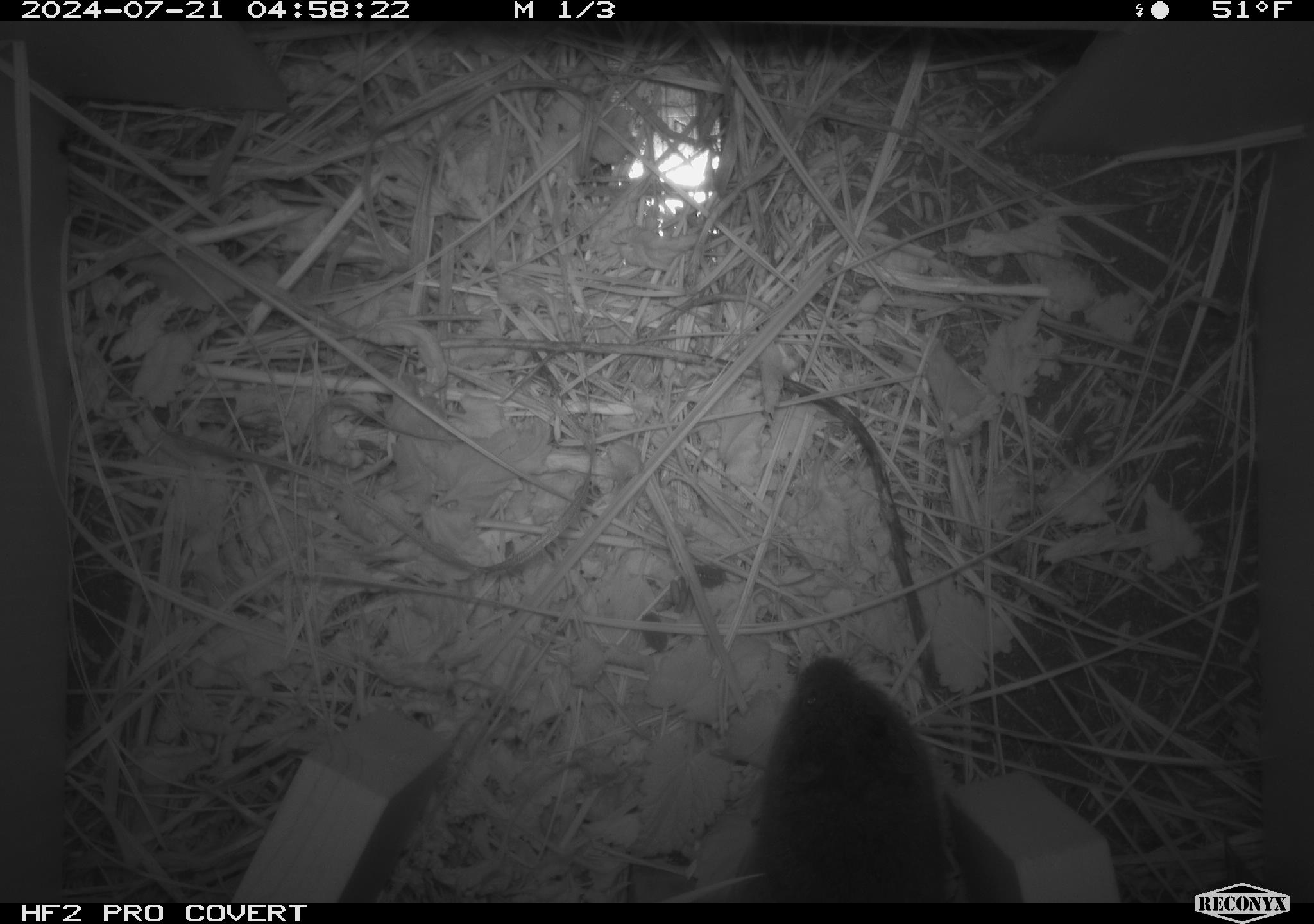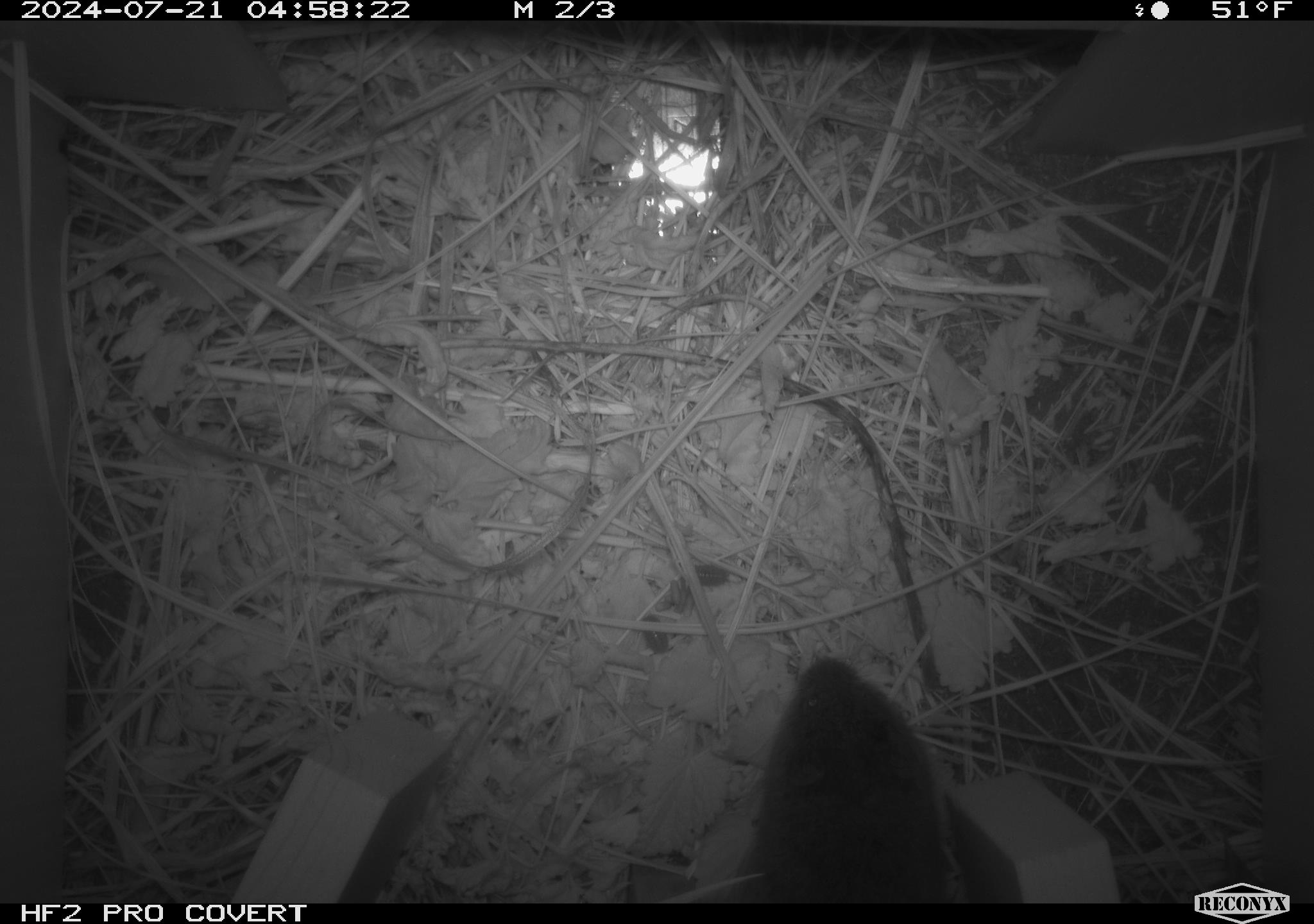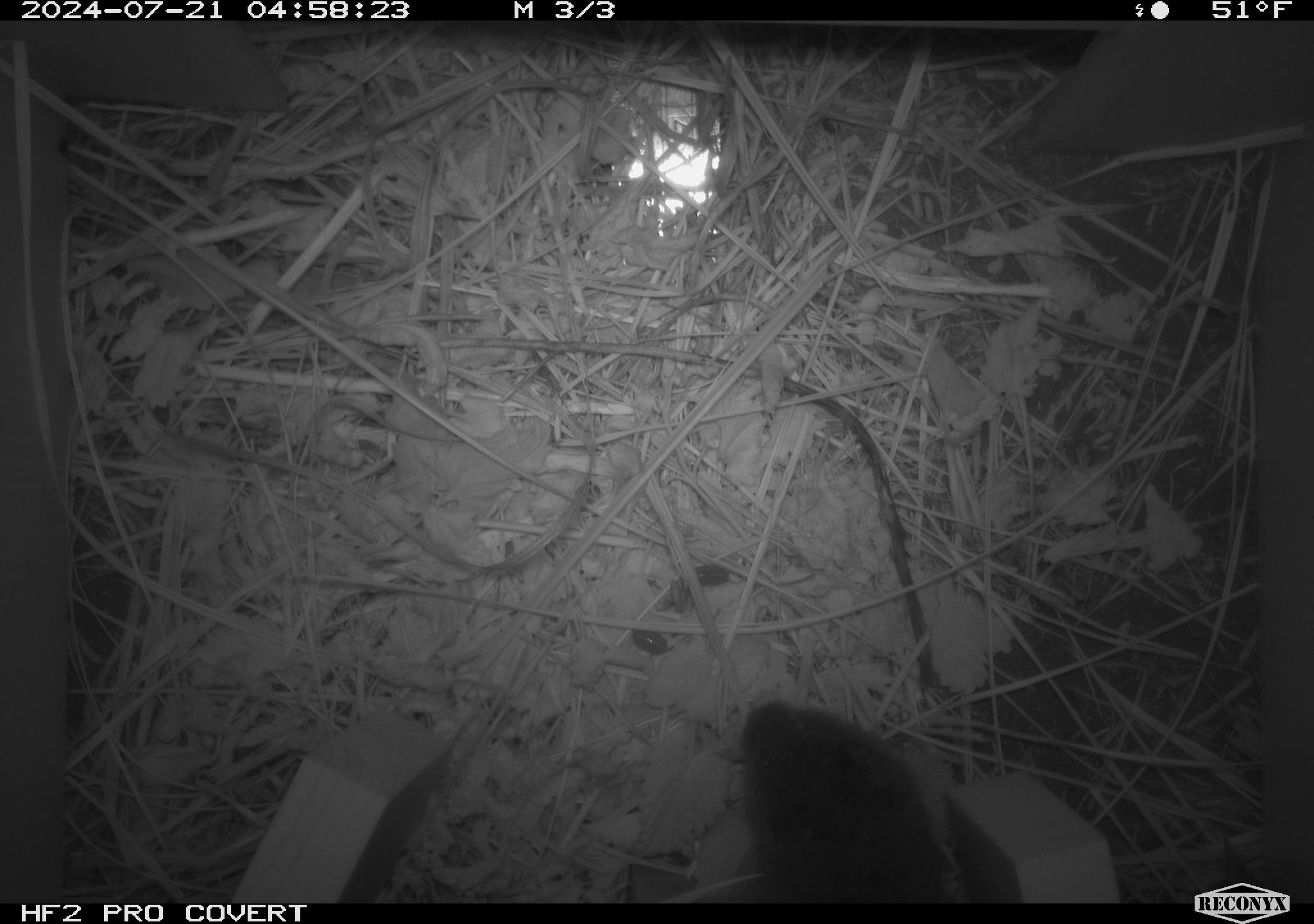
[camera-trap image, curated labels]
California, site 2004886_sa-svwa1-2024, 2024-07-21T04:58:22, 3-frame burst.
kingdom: Animalia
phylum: Chordata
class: Mammalia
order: Rodentia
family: Cricetidae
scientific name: Arvicolinae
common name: voles, lemmings, and muskrats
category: arvicolinae subfamily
Arvicolinae subfamily (voles, lemmings, and muskrats) (Arvicolinae).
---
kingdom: Animalia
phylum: Arthropoda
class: Malacostraca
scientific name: Malacostraca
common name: amphipods, crabs, isopods, krill, lobsters and shrimps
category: malacostracan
Malacostracan (amphipods, crabs, isopods, krill, lobsters and shrimps) (Malacostraca).